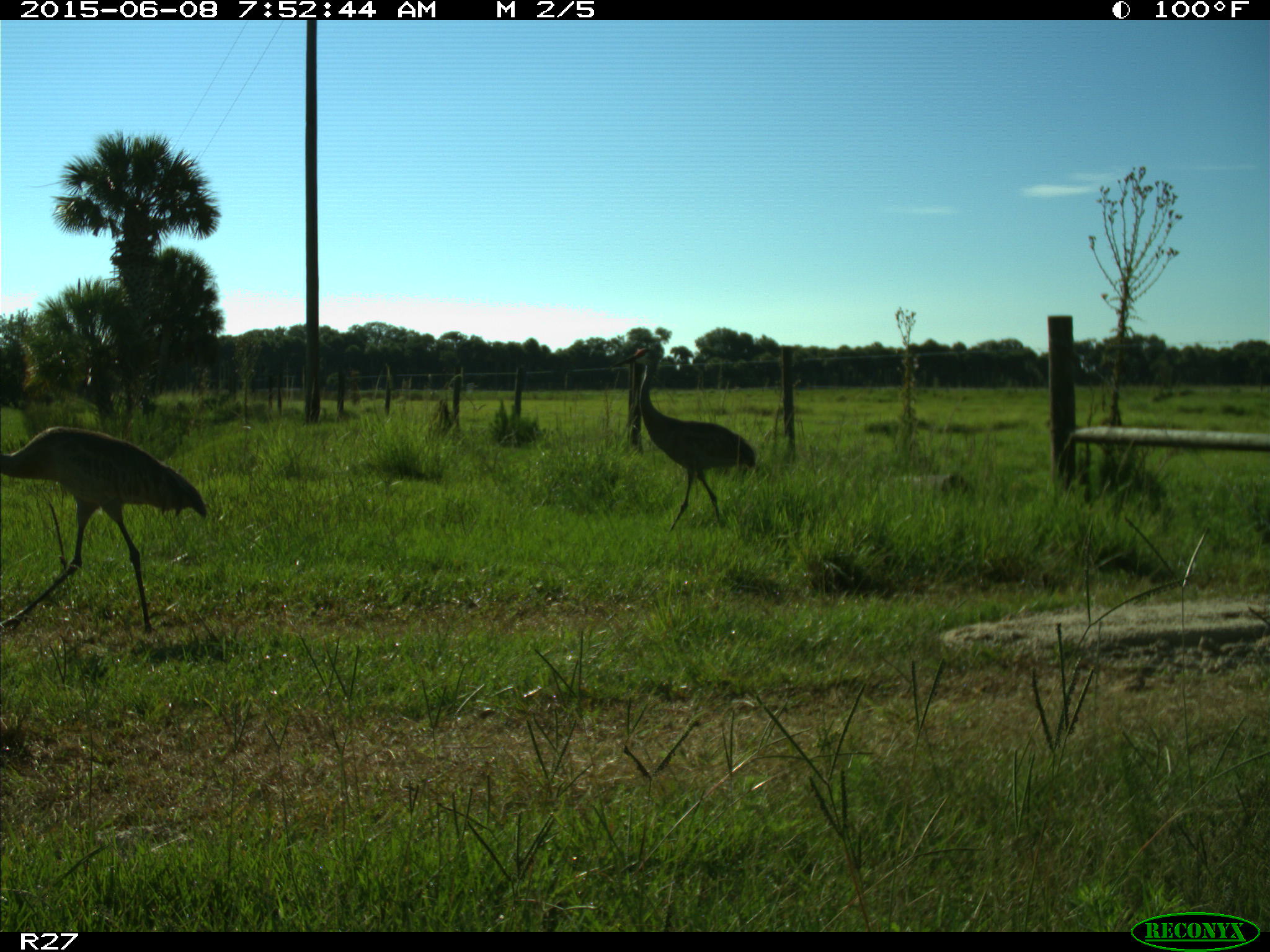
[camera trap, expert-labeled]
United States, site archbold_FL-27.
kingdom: Animalia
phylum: Chordata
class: Aves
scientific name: Aves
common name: birds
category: unidentified bird